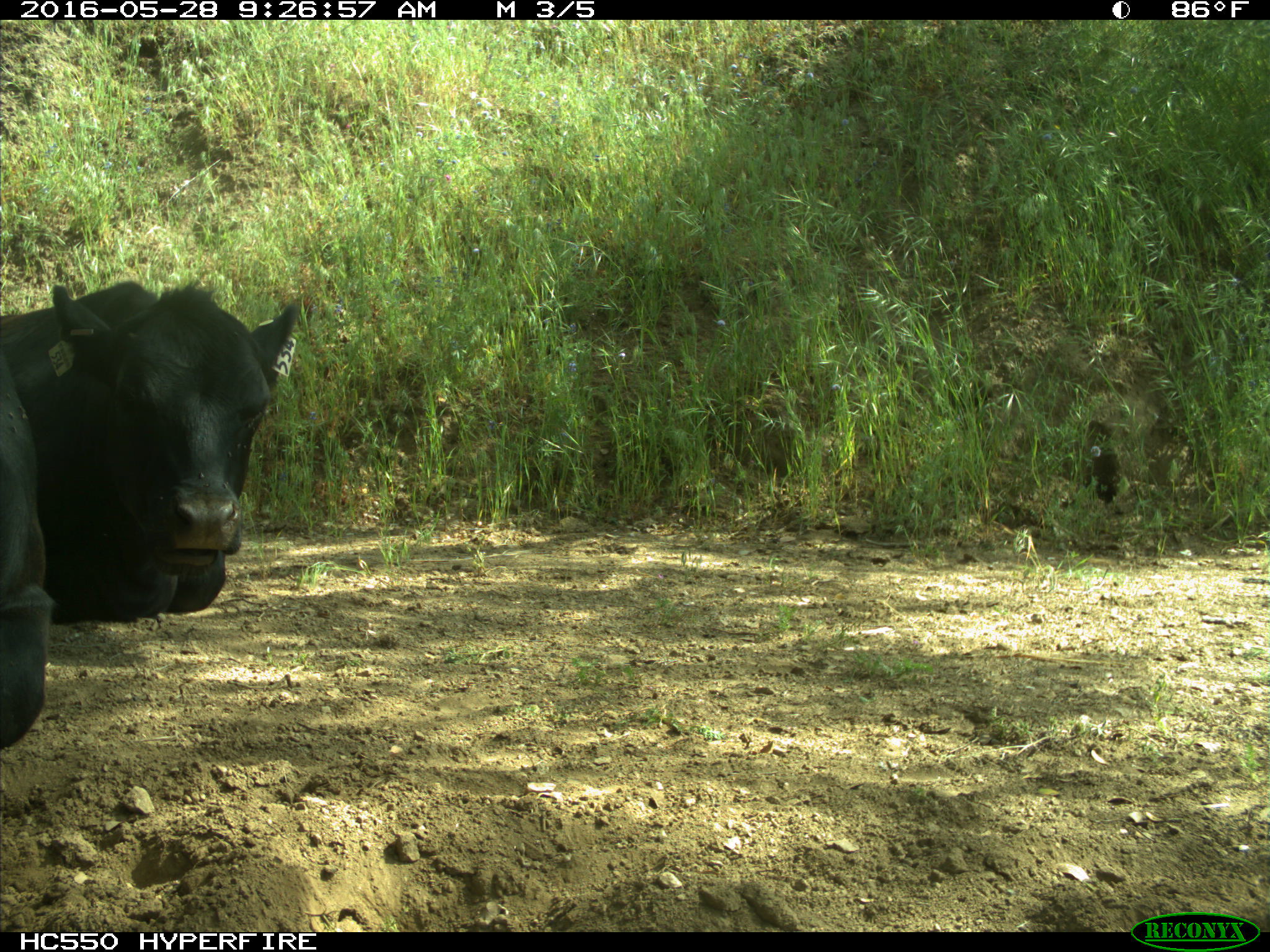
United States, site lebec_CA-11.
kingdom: Animalia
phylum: Chordata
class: Mammalia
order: Artiodactyla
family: Bovidae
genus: Bos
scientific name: Bos taurus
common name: domestic cow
Bos taurus (domestic cow).